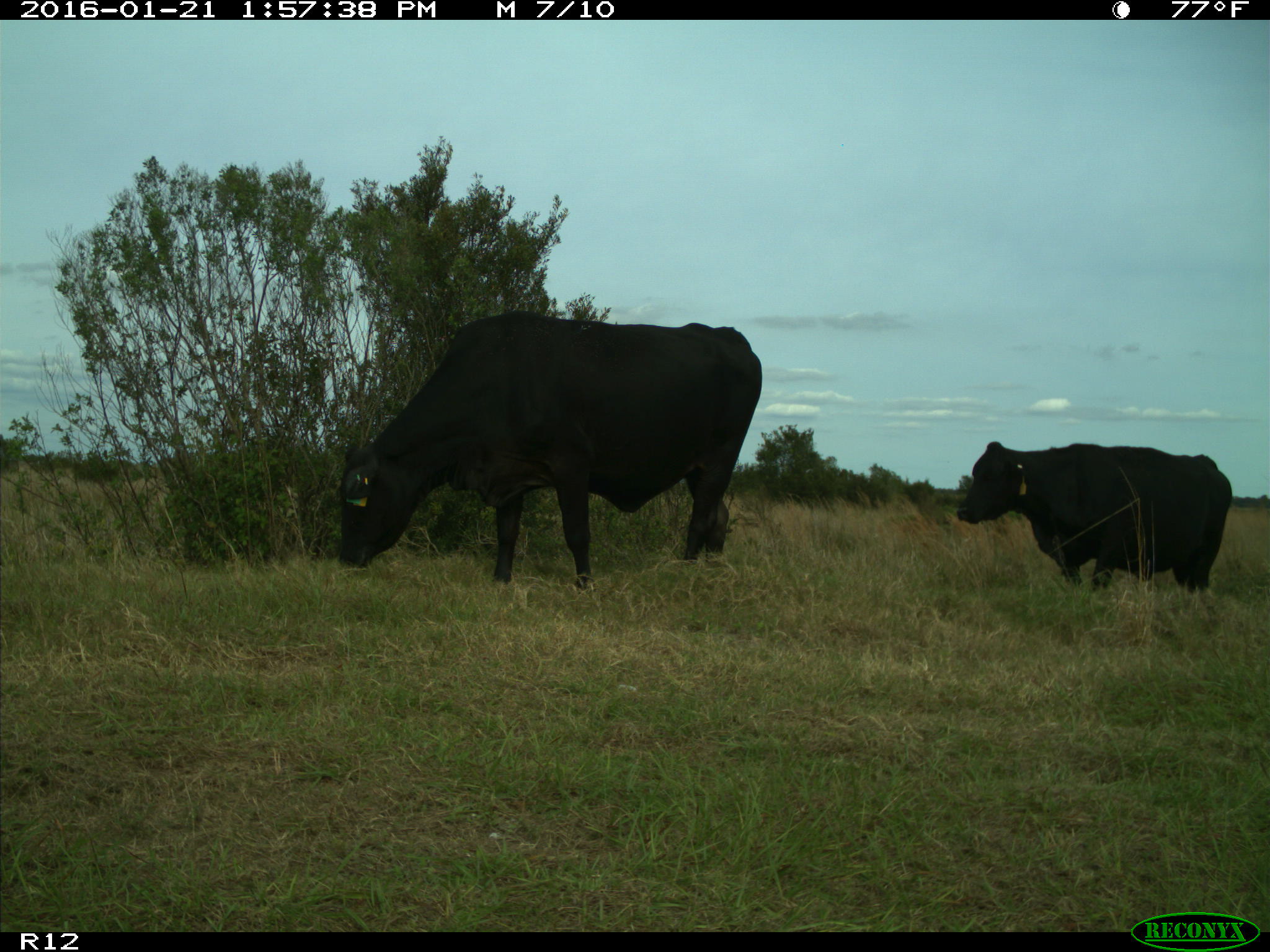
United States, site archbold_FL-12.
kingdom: Animalia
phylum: Chordata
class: Mammalia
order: Artiodactyla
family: Bovidae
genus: Bos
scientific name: Bos taurus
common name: domestic cow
Bos taurus (domestic cow).